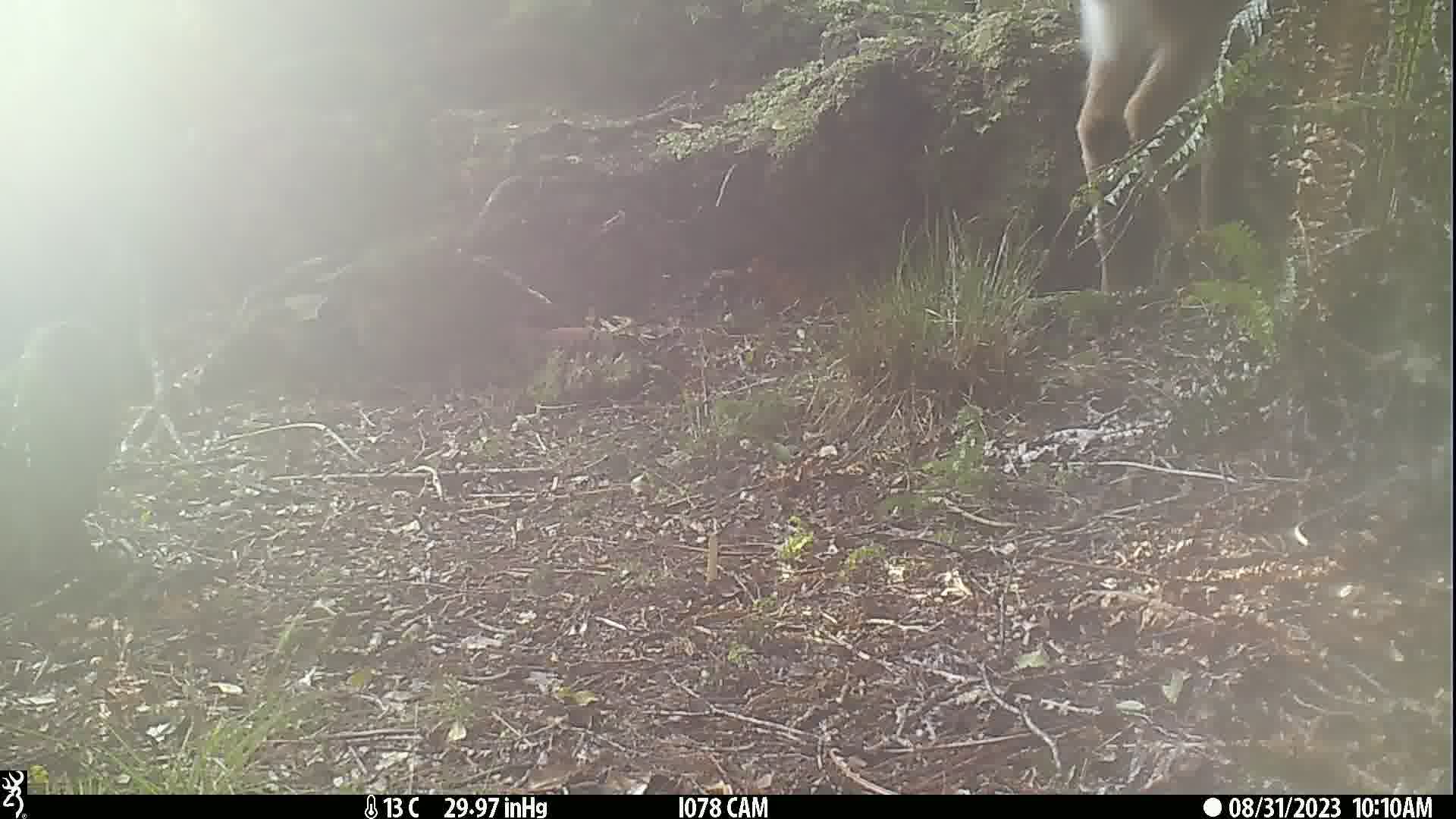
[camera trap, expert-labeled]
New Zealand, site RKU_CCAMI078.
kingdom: Animalia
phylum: Chordata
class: Mammalia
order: Artiodactyla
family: Cervidae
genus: Odocoileus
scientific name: Odocoileus virginianus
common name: white-tailed deer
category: white tailed deer